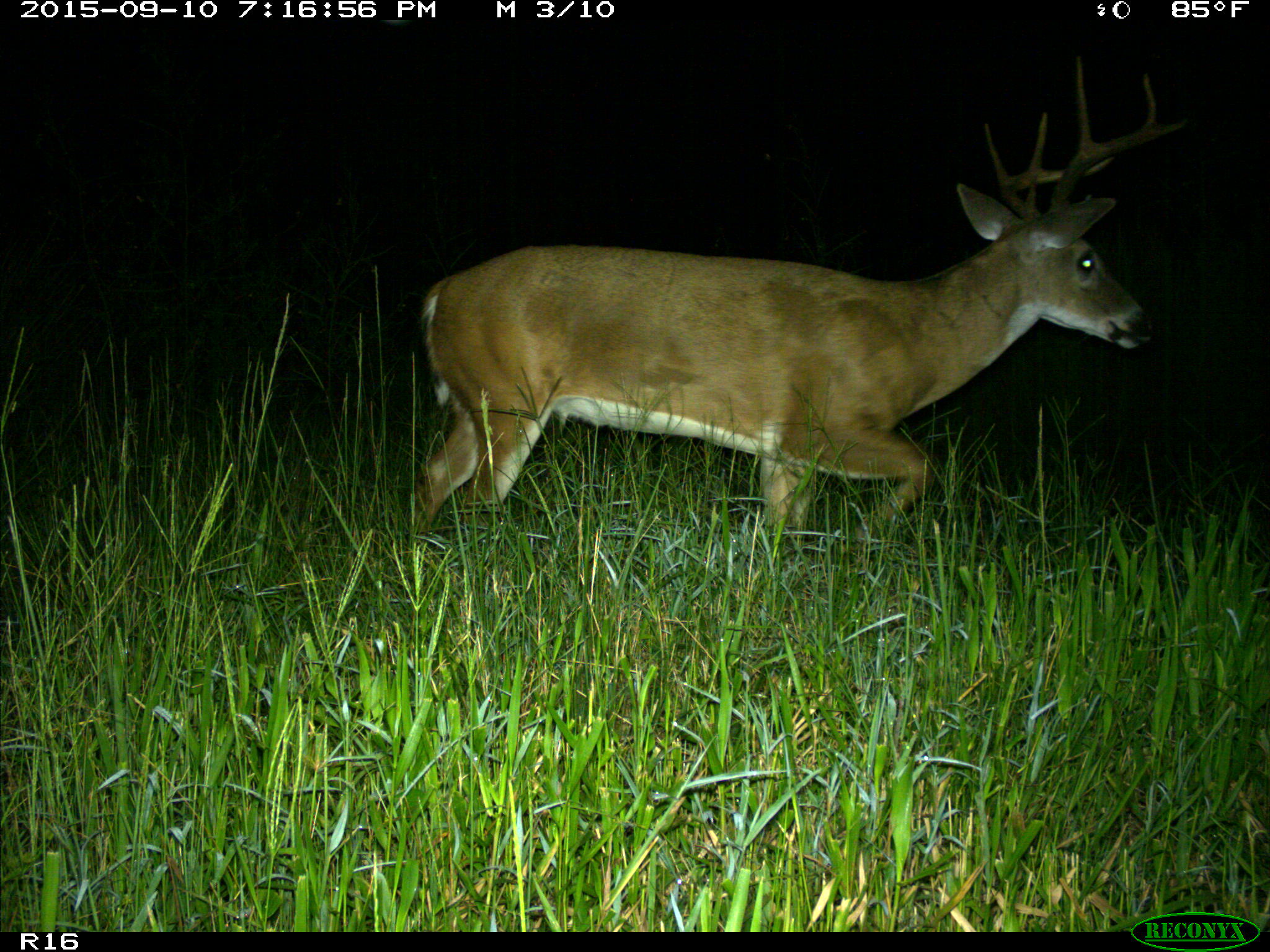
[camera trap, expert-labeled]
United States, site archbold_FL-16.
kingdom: Animalia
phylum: Chordata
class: Mammalia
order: Artiodactyla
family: Cervidae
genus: Odocoileus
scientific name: Odocoileus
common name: deer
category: unidentified deer